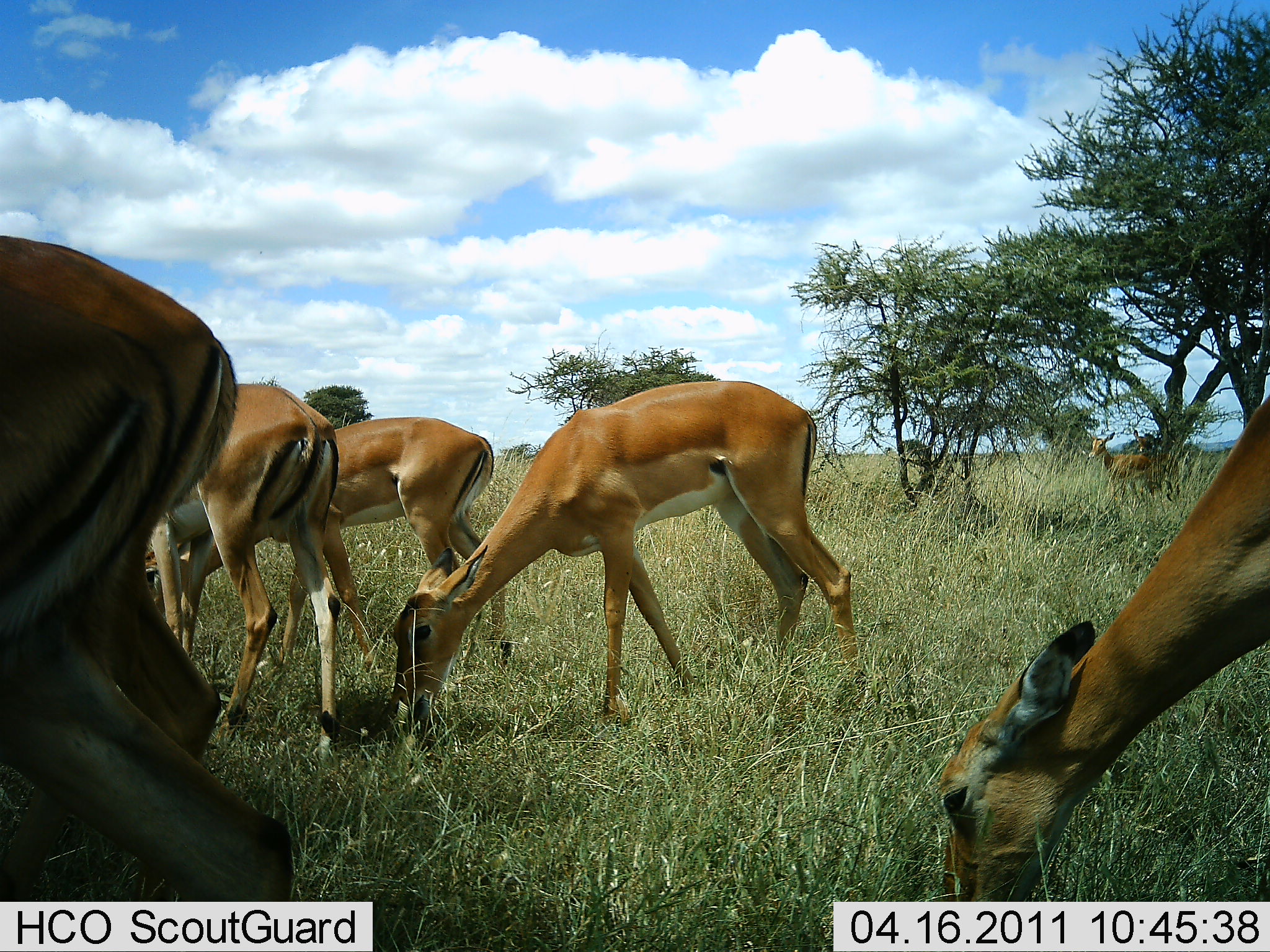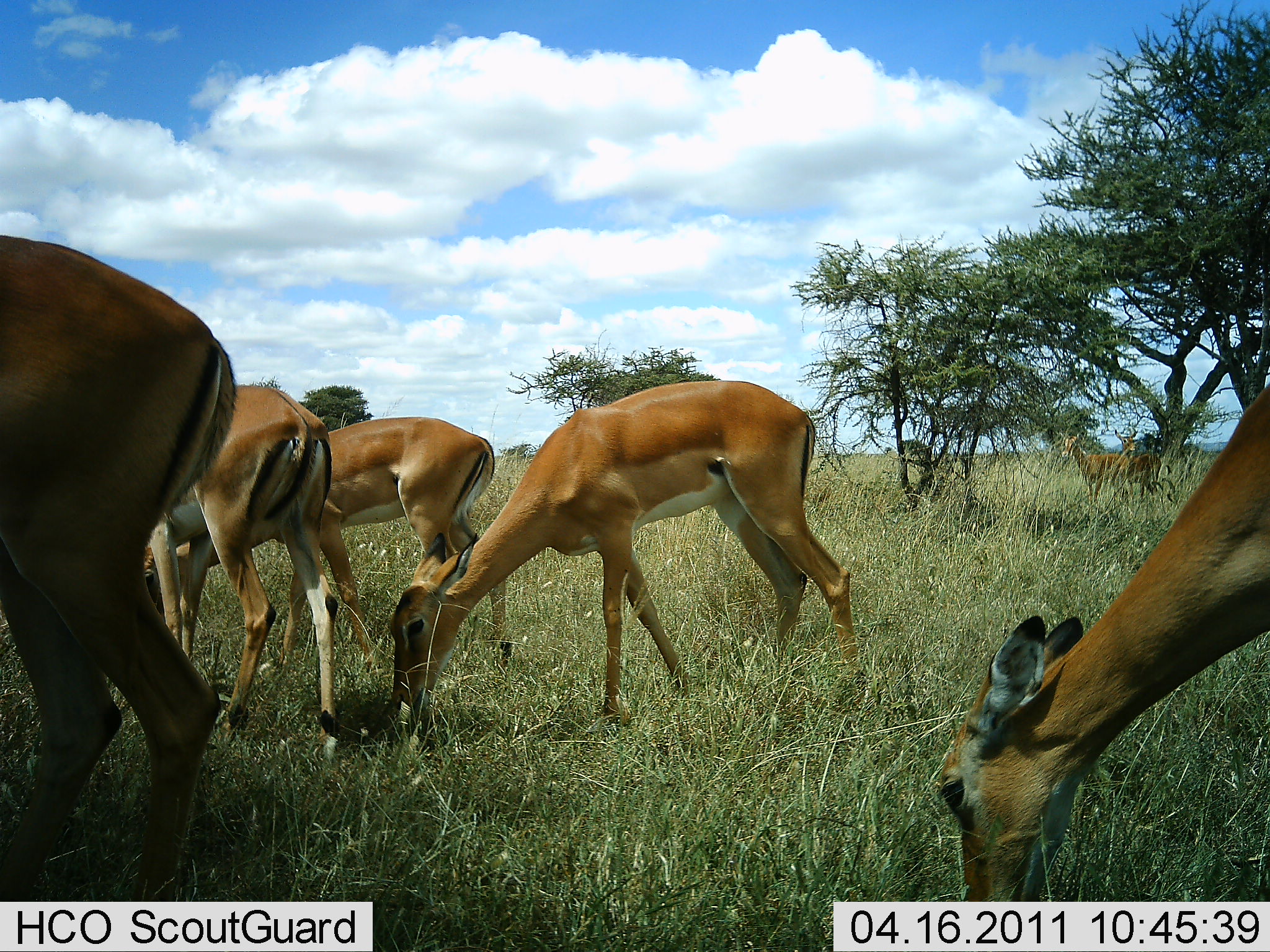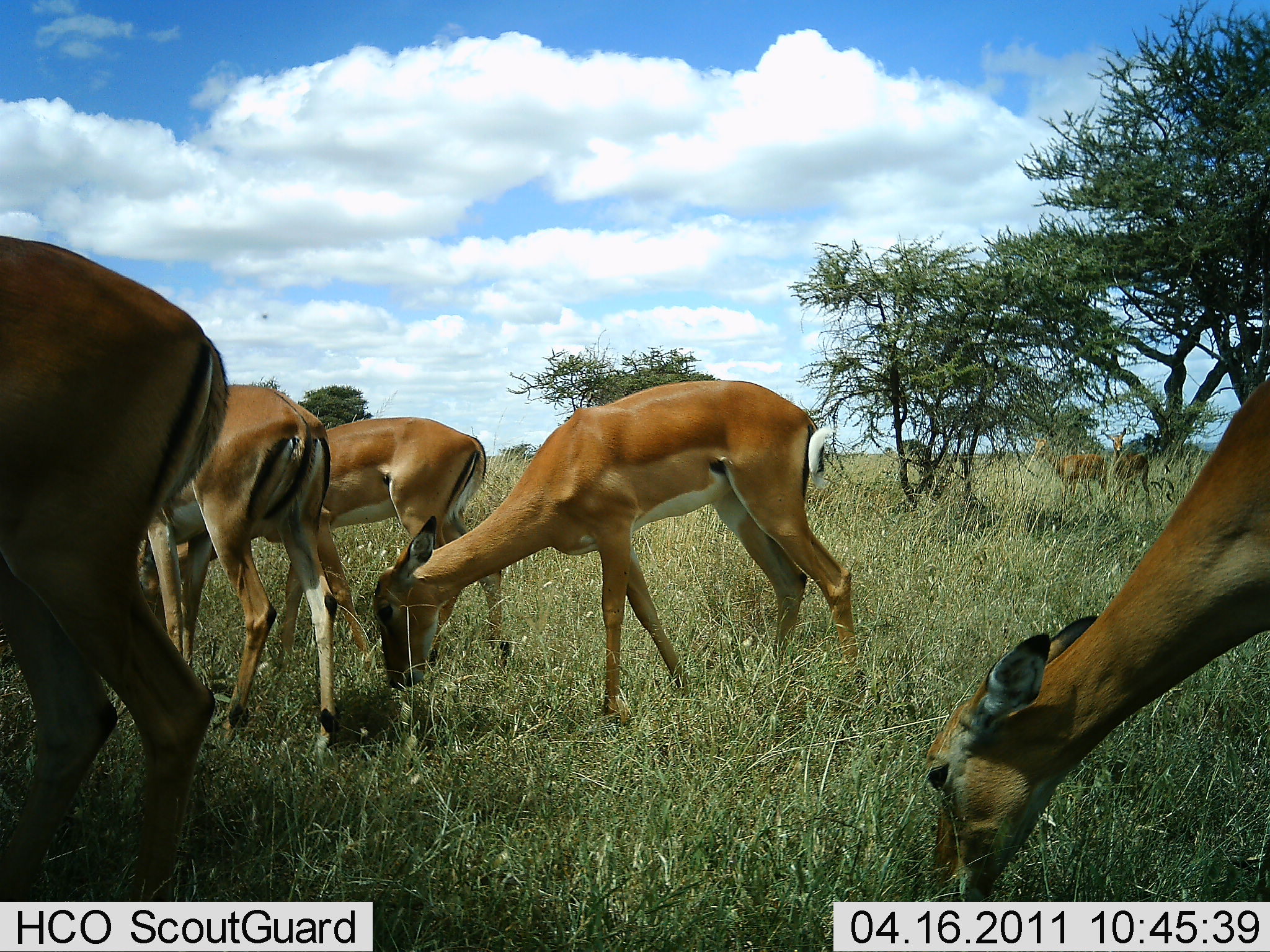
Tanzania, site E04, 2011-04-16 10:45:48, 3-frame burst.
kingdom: Animalia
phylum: Chordata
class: Mammalia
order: Artiodactyla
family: Bovidae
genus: Nanger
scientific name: Nanger granti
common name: grant's gazelle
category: gazellegrants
Gazellegrants (grant's gazelle) (Nanger granti), count 6. Behavior (volunteer vote fractions): standing 40%, resting 0%, moving 20%, interacting 0%. Young present (vote fraction): 0%. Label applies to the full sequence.